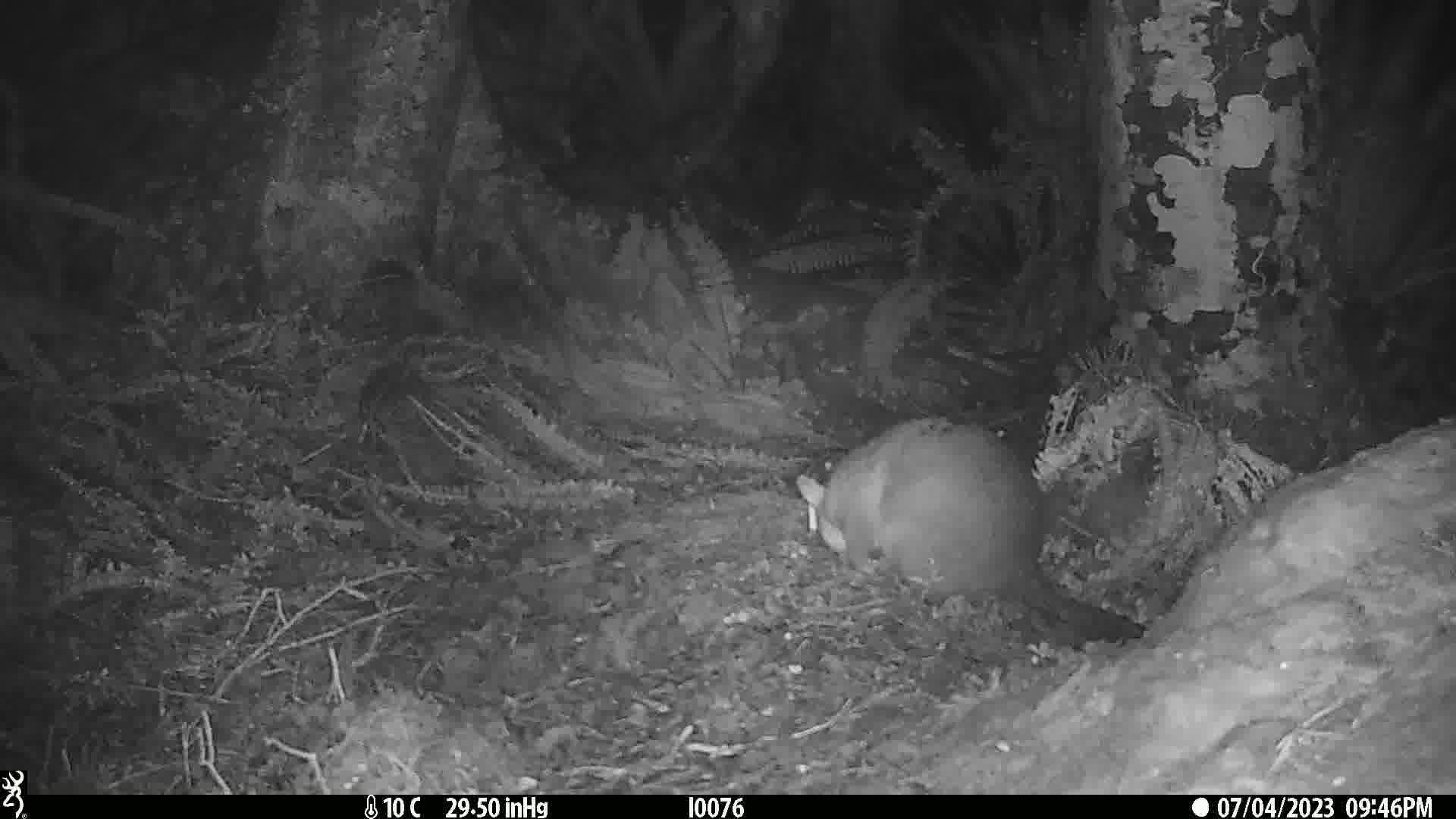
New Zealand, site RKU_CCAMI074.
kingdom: Animalia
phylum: Chordata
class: Mammalia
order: Diprotodontia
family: Phalangeridae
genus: Trichosurus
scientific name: Trichosurus vulpecula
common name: common brushtail possum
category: possum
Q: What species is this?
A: Possum (common brushtail possum) (Trichosurus vulpecula).